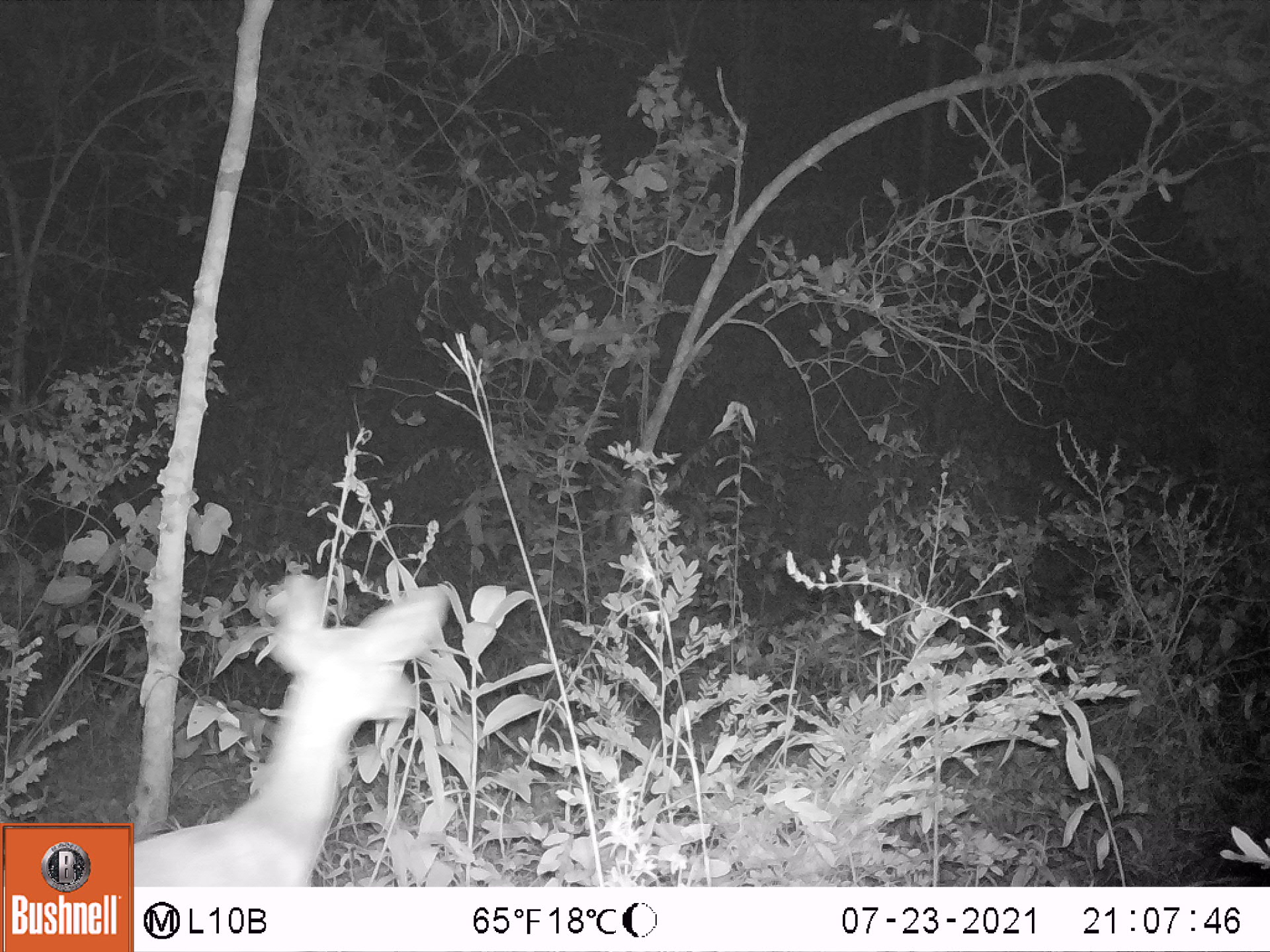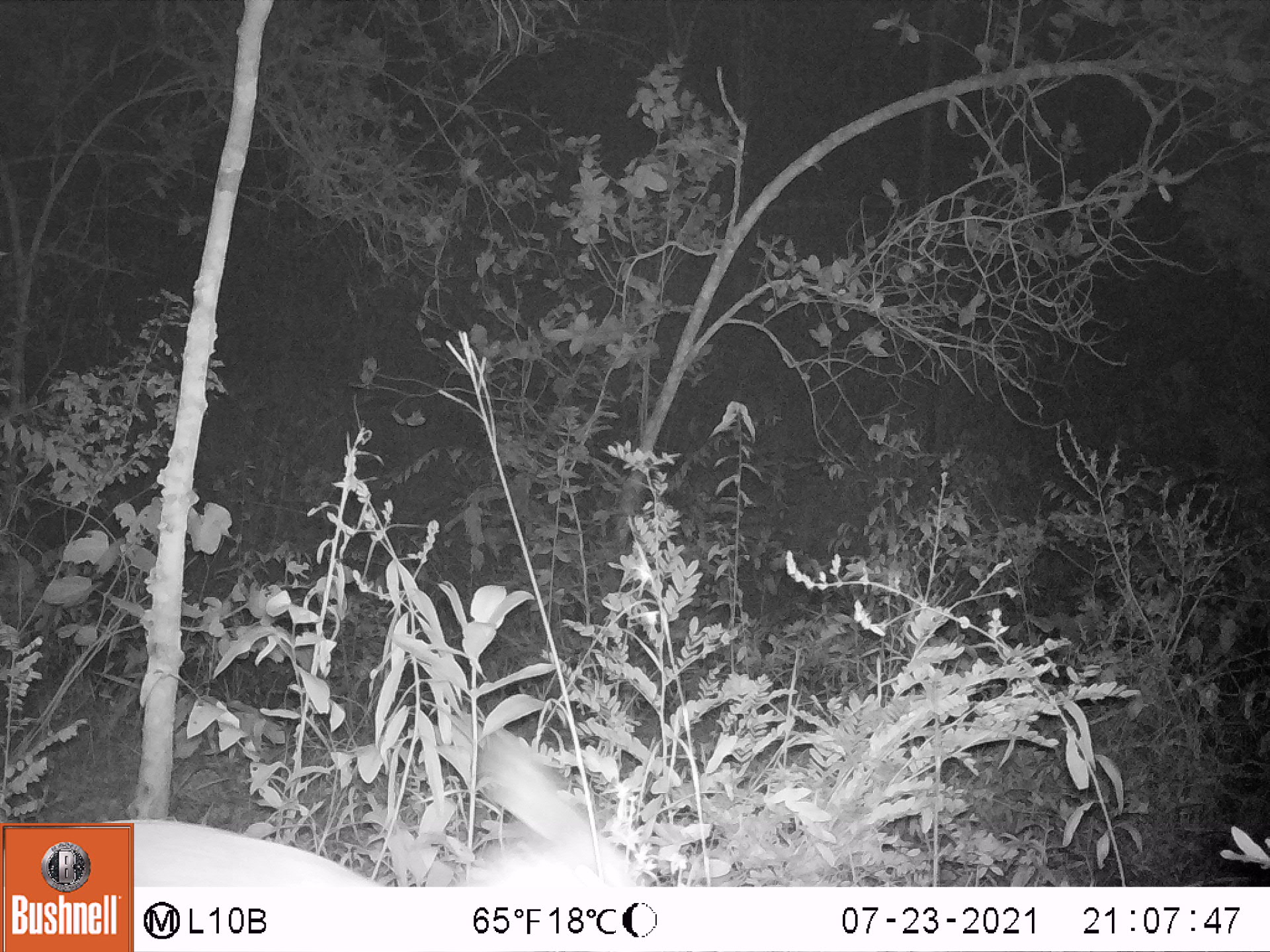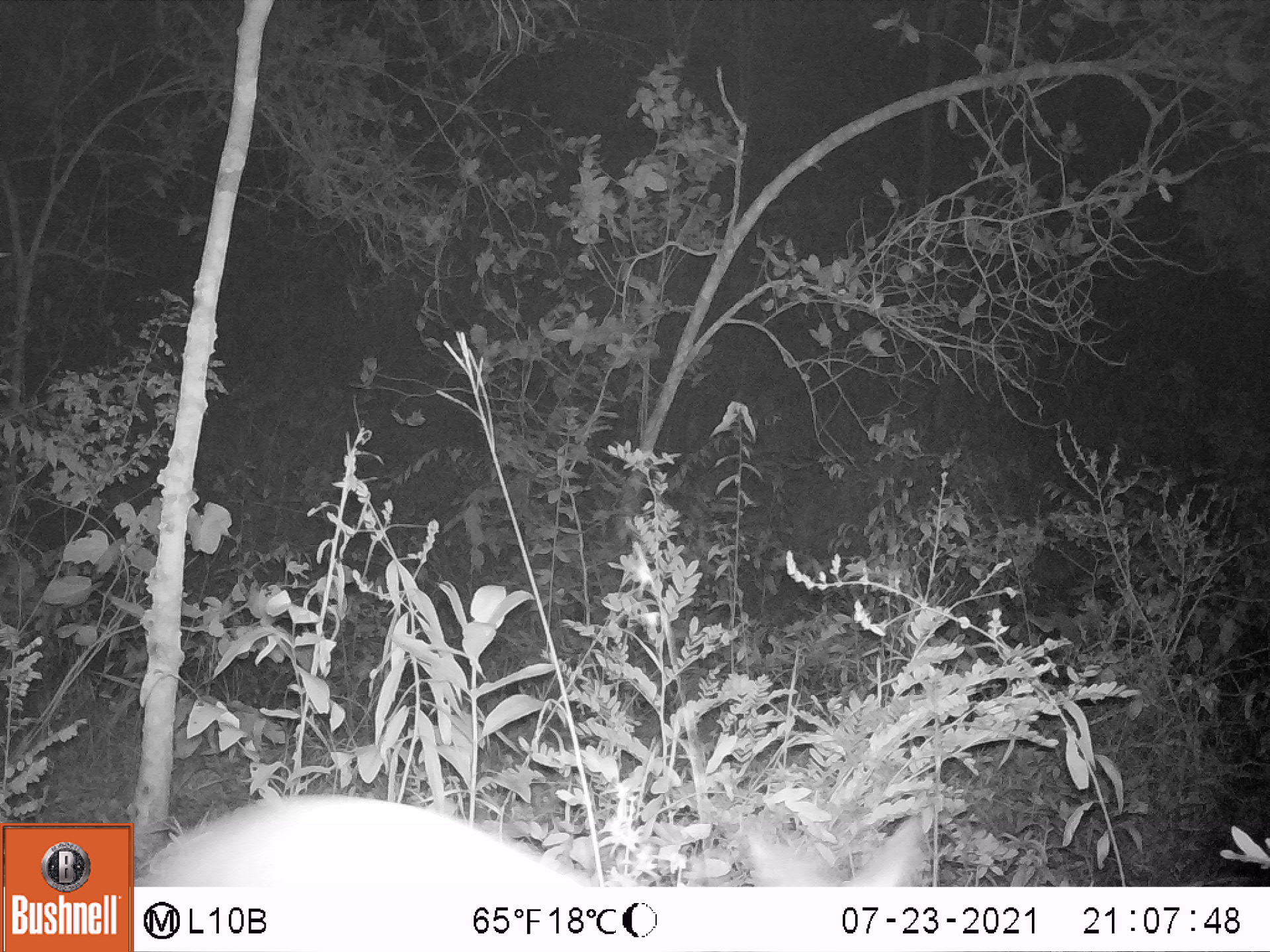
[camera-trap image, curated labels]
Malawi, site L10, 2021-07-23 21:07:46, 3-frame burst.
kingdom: Animalia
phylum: Chordata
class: Mammalia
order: Artiodactyla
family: Bovidae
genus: Tragelaphus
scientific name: Tragelaphus sylvaticus sylvaticus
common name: cape bushbuck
Cape bushbuck (Tragelaphus sylvaticus sylvaticus), count 1.